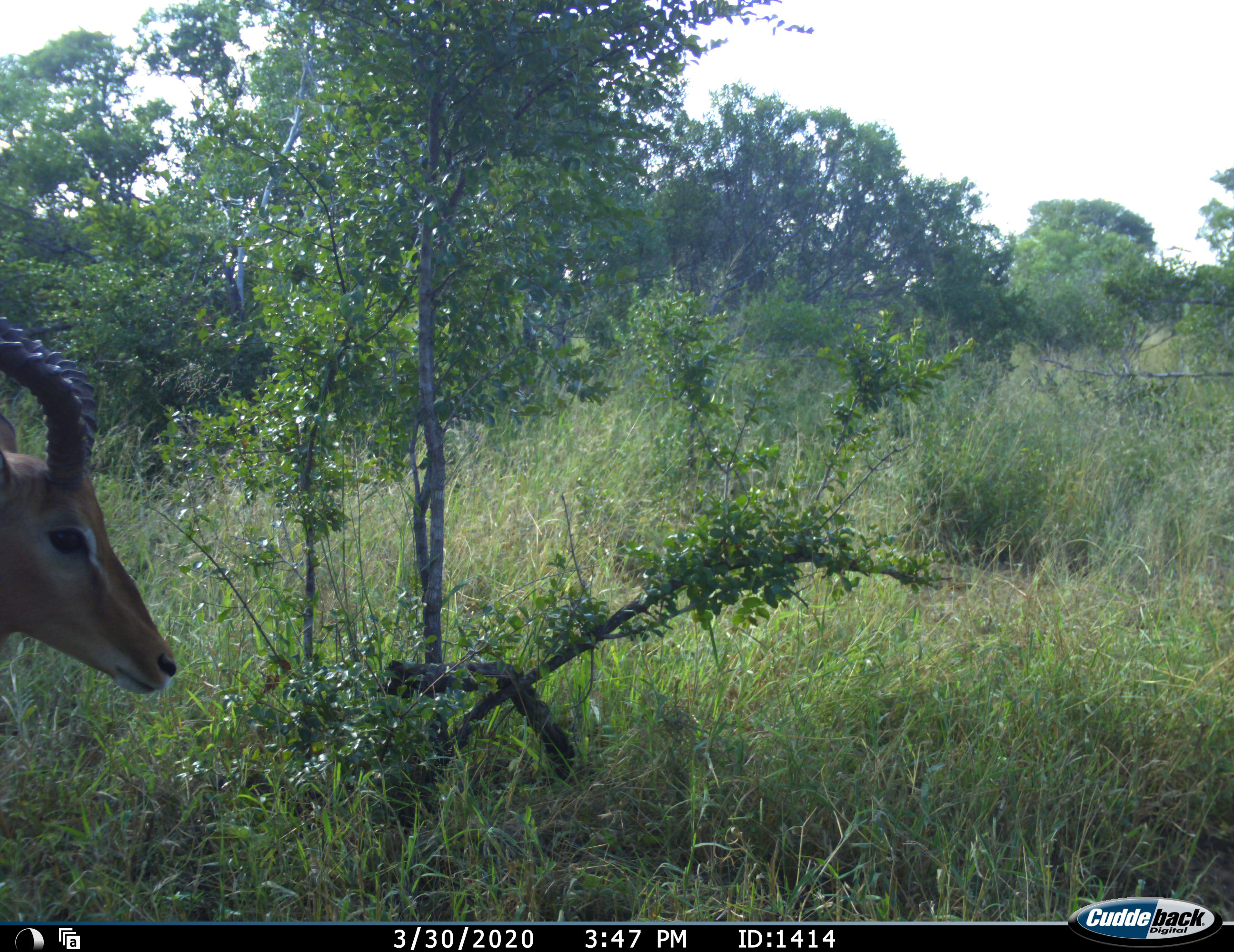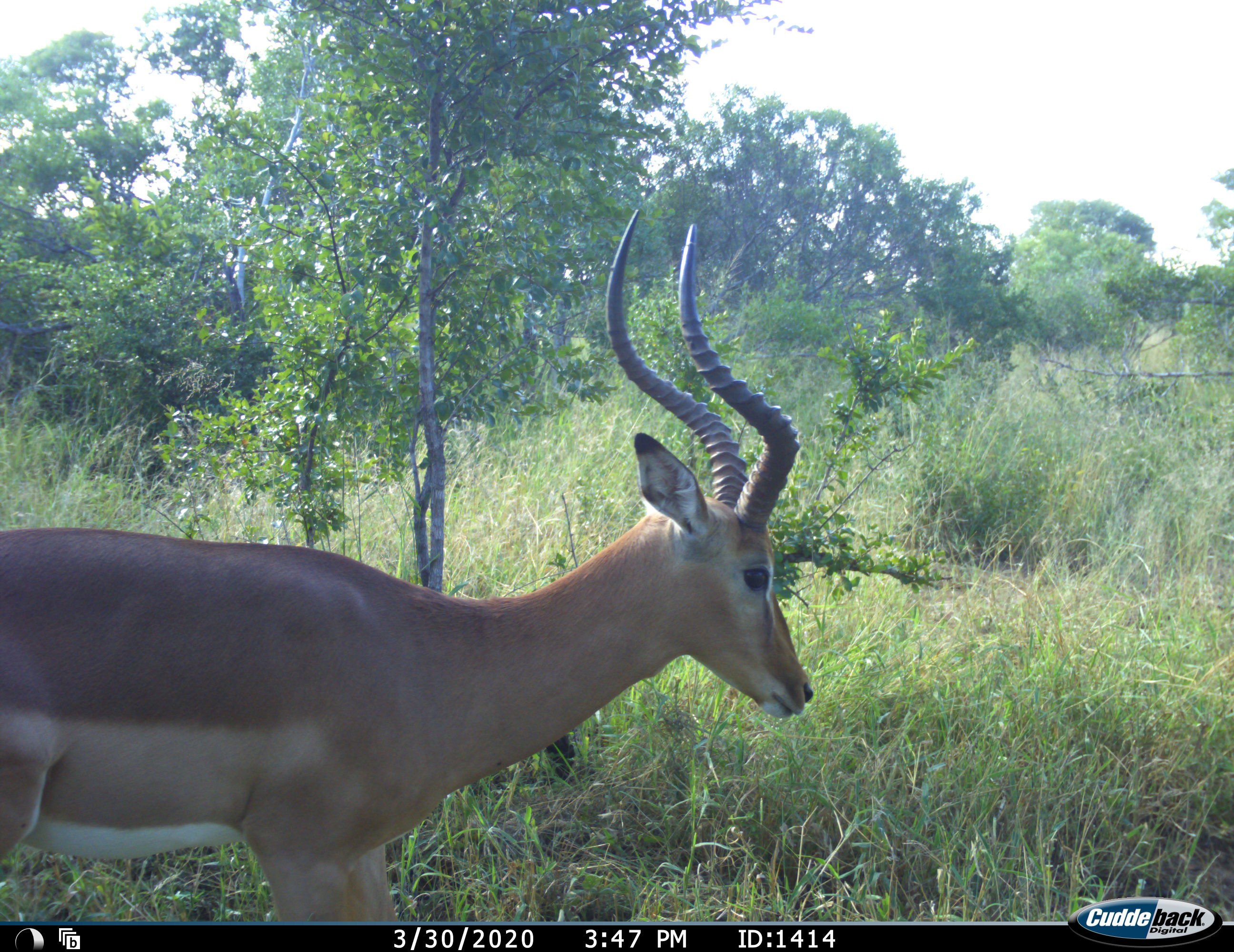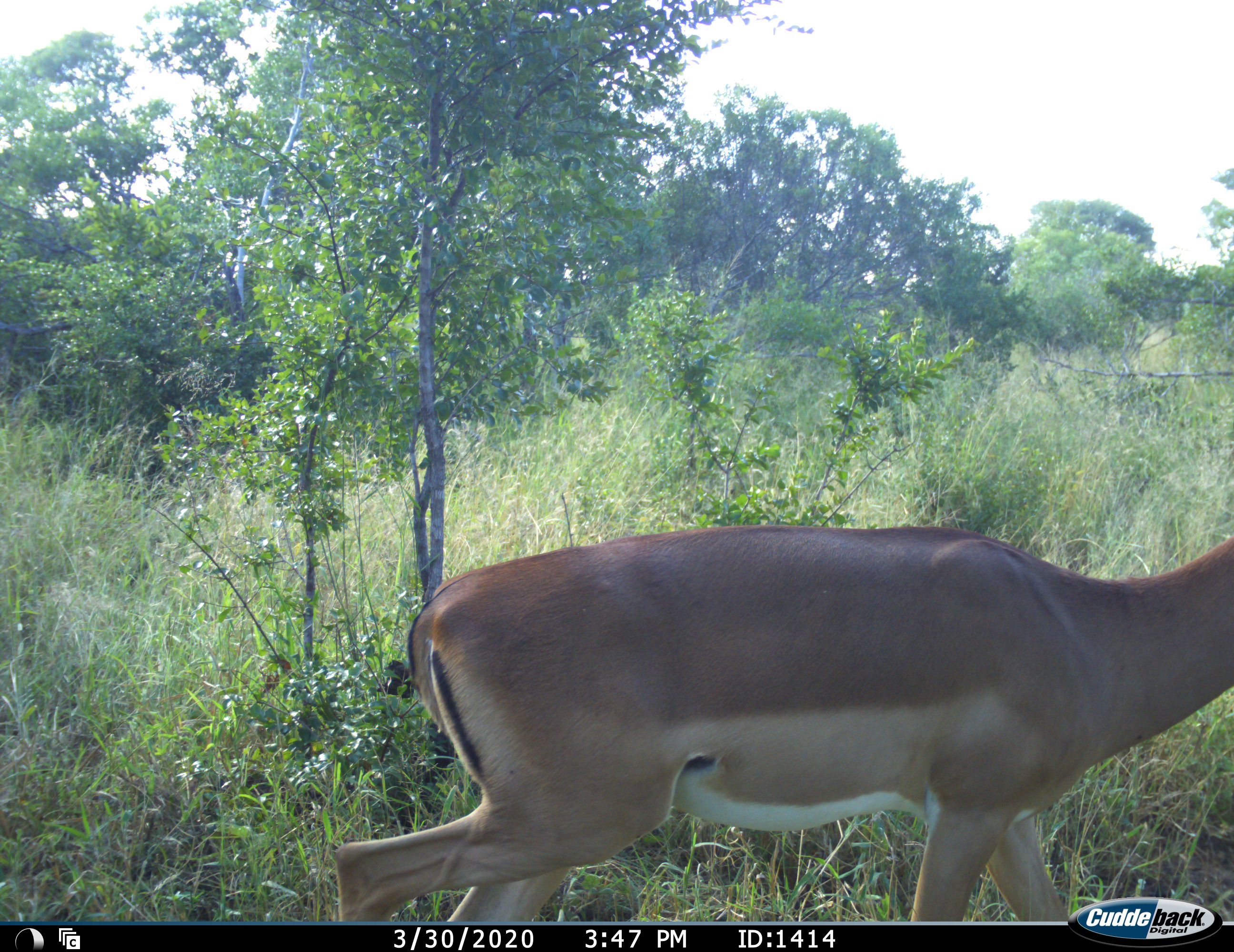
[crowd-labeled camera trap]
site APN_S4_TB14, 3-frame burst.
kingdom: Animalia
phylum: Chordata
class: Mammalia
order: Artiodactyla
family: Bovidae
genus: Aepyceros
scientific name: Aepyceros melampus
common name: impala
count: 1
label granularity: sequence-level